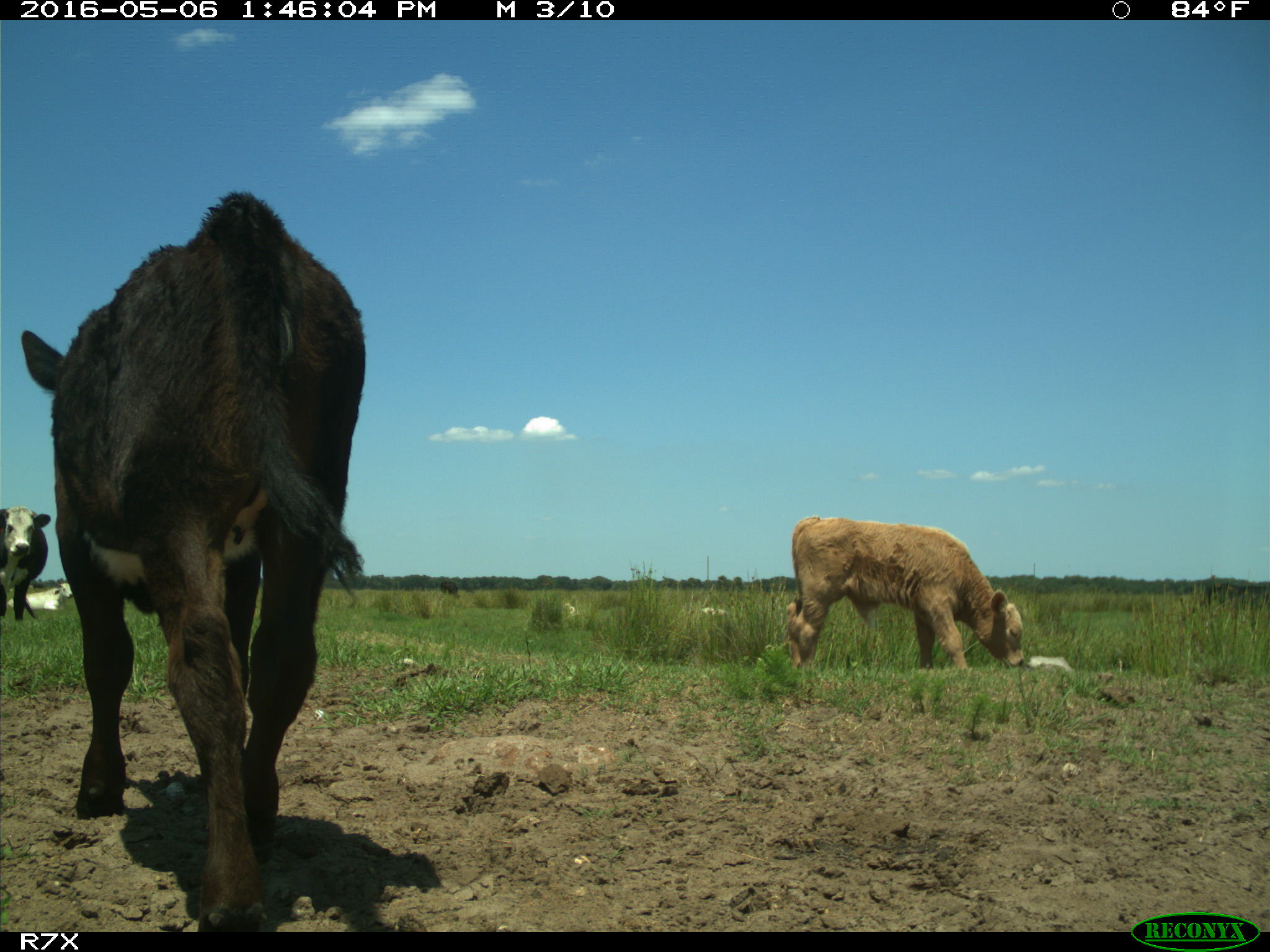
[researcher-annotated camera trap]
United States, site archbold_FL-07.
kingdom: Animalia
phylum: Chordata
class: Mammalia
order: Artiodactyla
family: Bovidae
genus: Bos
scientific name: Bos taurus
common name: domestic cow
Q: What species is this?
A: Bos taurus (domestic cow).